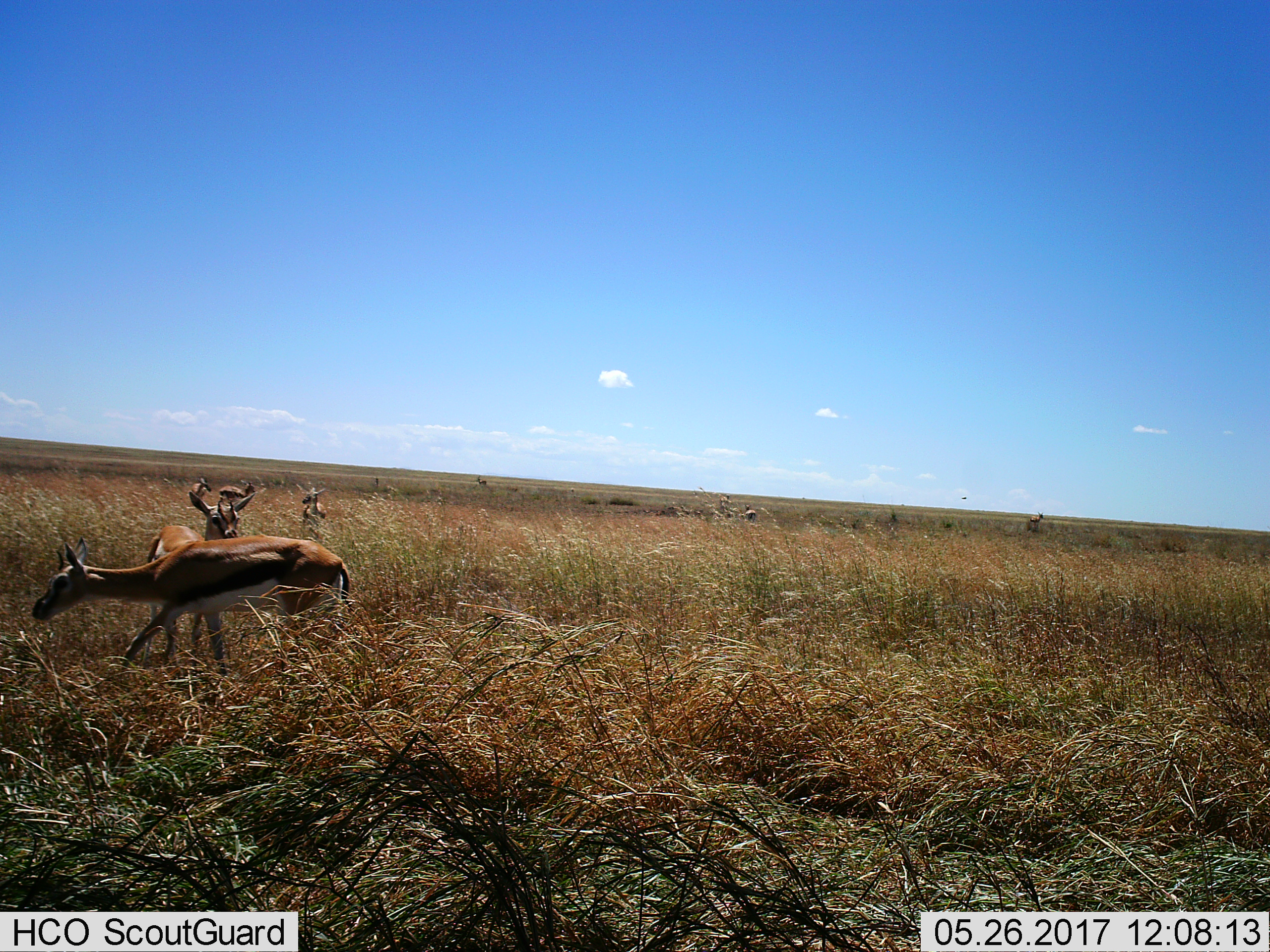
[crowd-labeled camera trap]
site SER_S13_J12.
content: unidentified animal